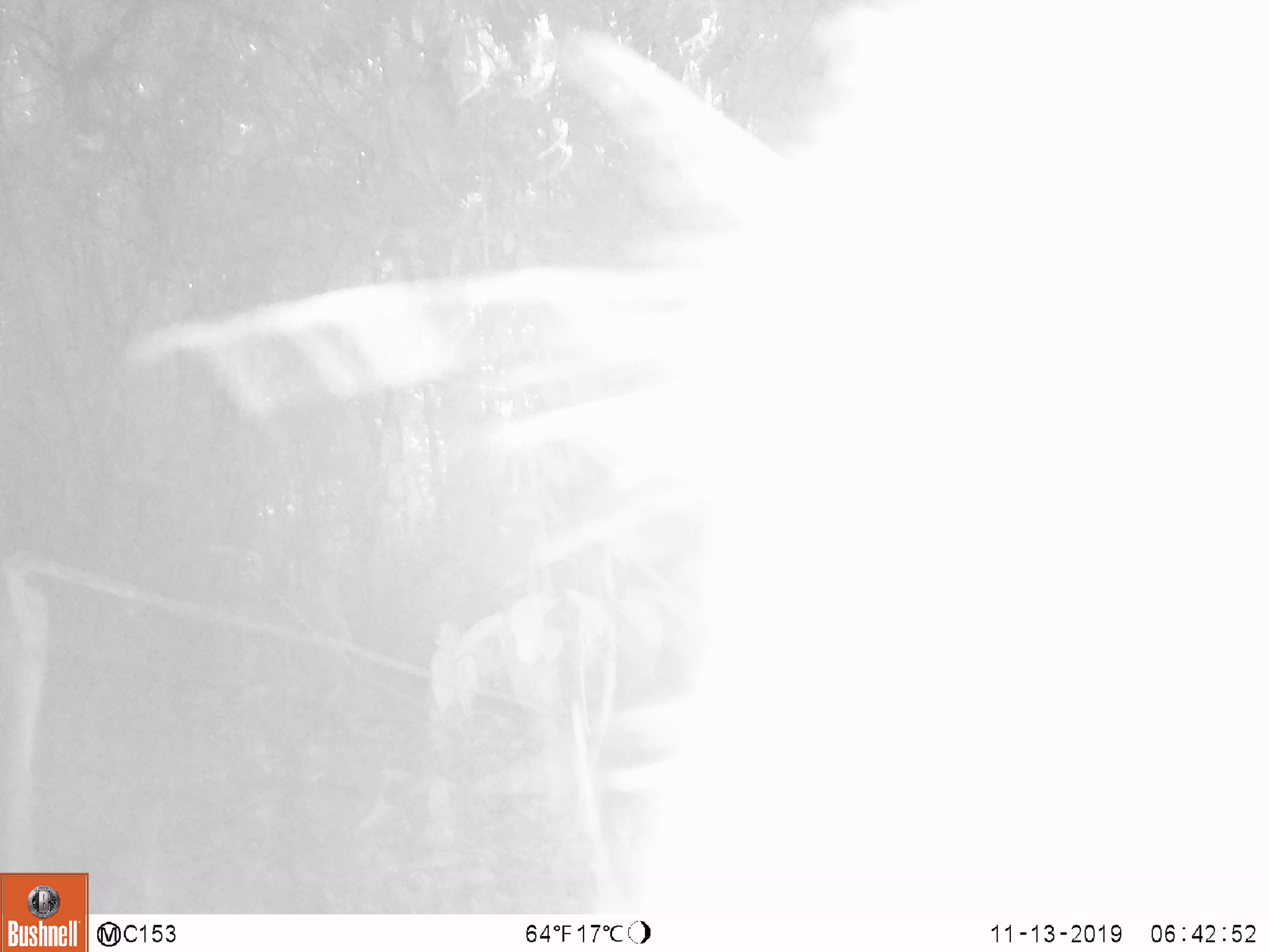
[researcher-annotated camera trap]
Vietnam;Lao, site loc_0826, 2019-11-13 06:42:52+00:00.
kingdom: Animalia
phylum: Chordata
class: Mammalia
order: Artiodactyla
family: Suidae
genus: Sus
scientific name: Sus scrofa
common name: eurasian wild pig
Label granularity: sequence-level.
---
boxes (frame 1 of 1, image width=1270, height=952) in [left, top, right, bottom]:
eurasian wild pig: [142, 0, 1270, 914]